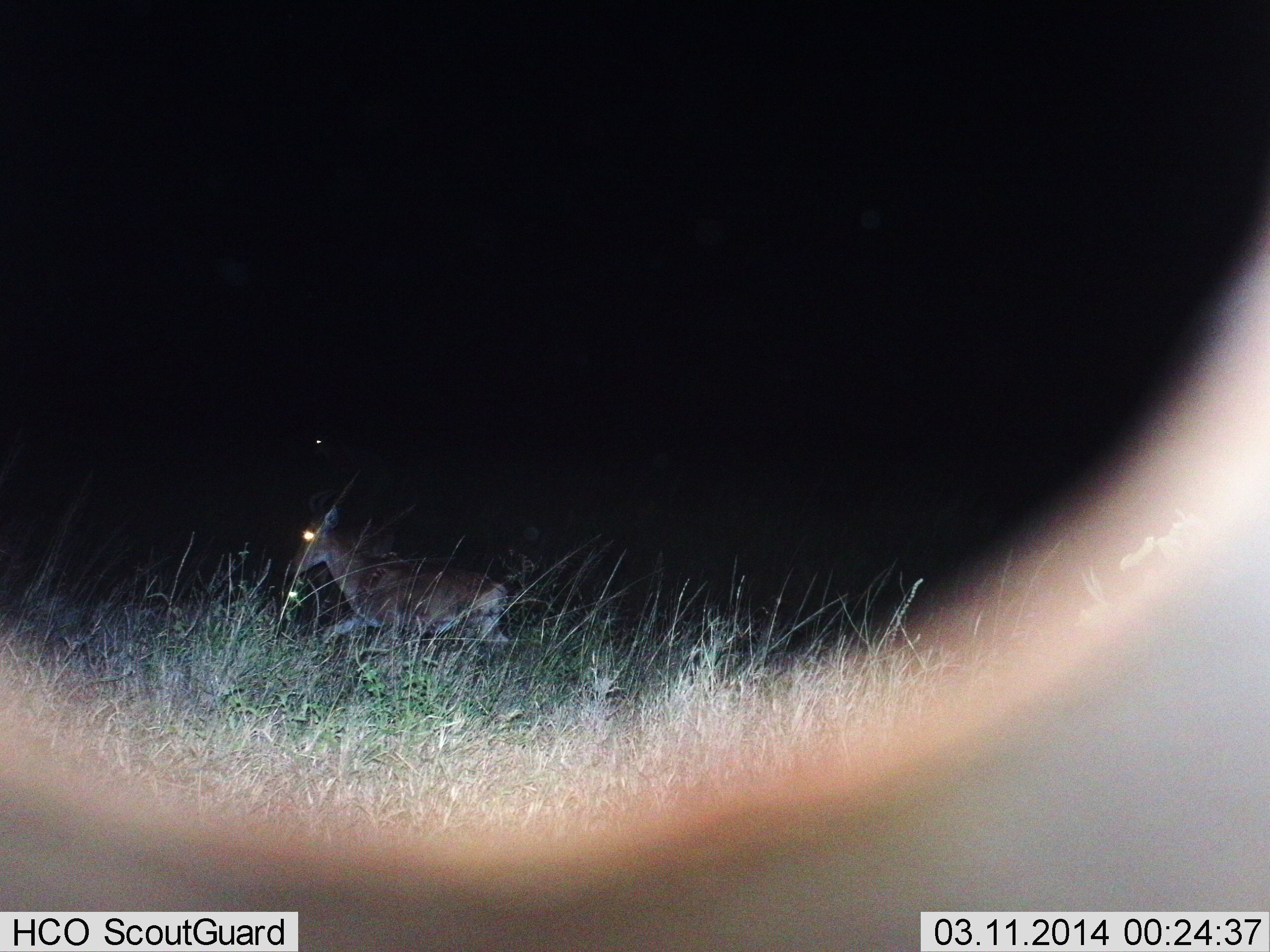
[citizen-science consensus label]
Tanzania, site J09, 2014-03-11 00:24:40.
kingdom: Animalia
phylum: Chordata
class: Mammalia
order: Artiodactyla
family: Bovidae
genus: Alcelaphus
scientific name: Alcelaphus buselaphus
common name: hartebeest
Hartebeest (Alcelaphus buselaphus), count 1. Behavior (volunteer vote fractions): standing 11%, resting 0%, moving 89%, interacting 0%. Young present (vote fraction): 0%. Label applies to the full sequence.